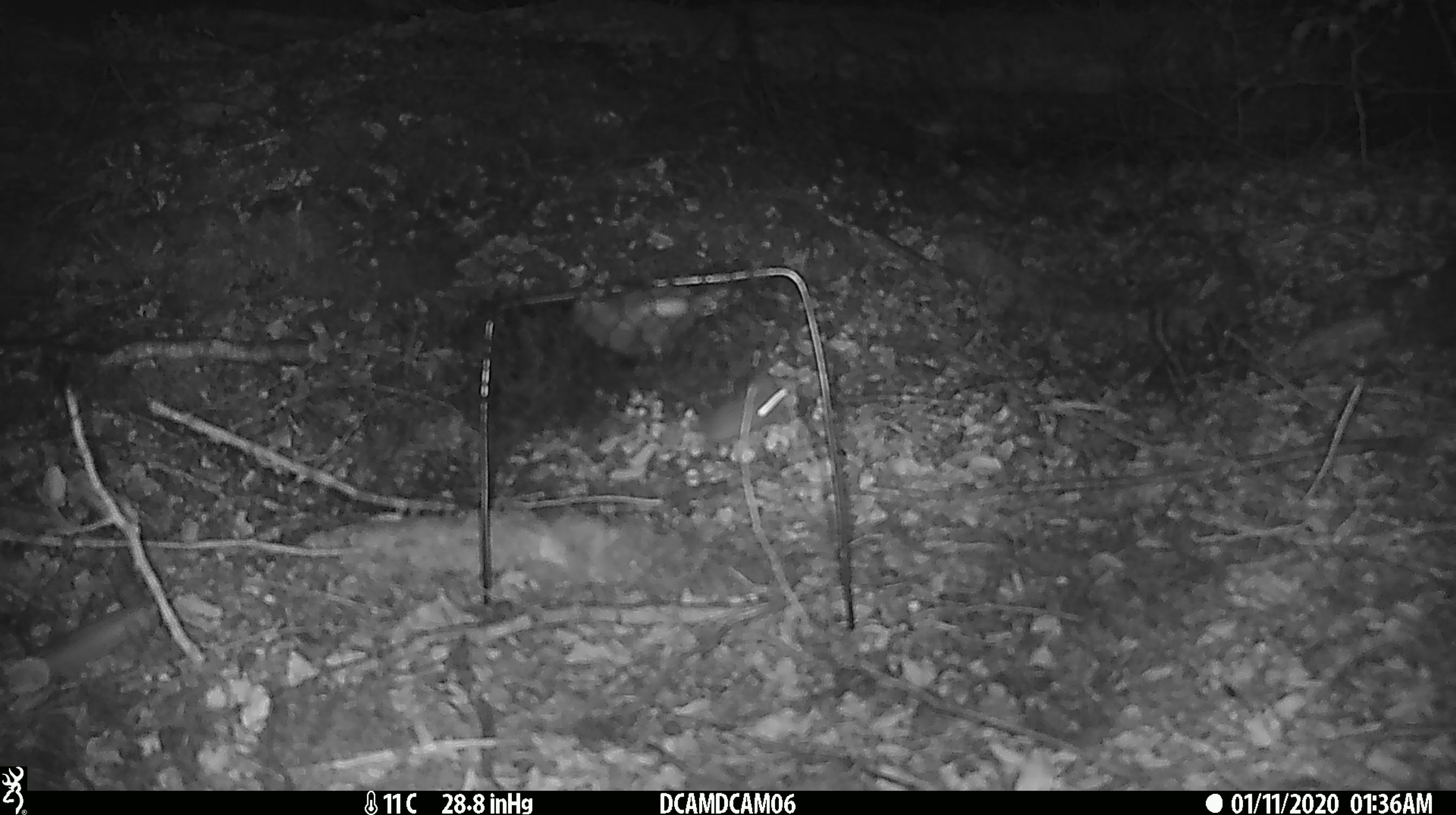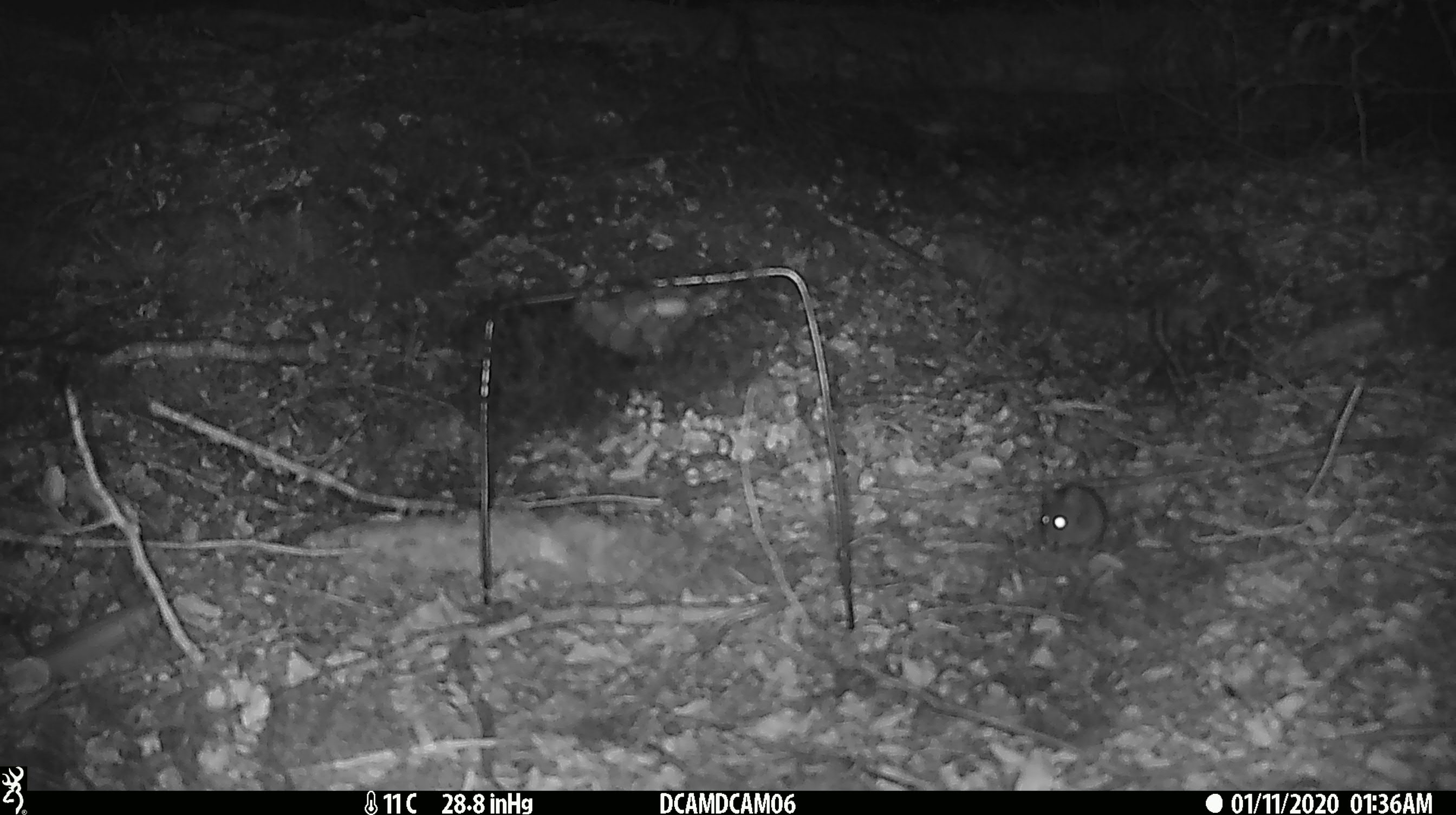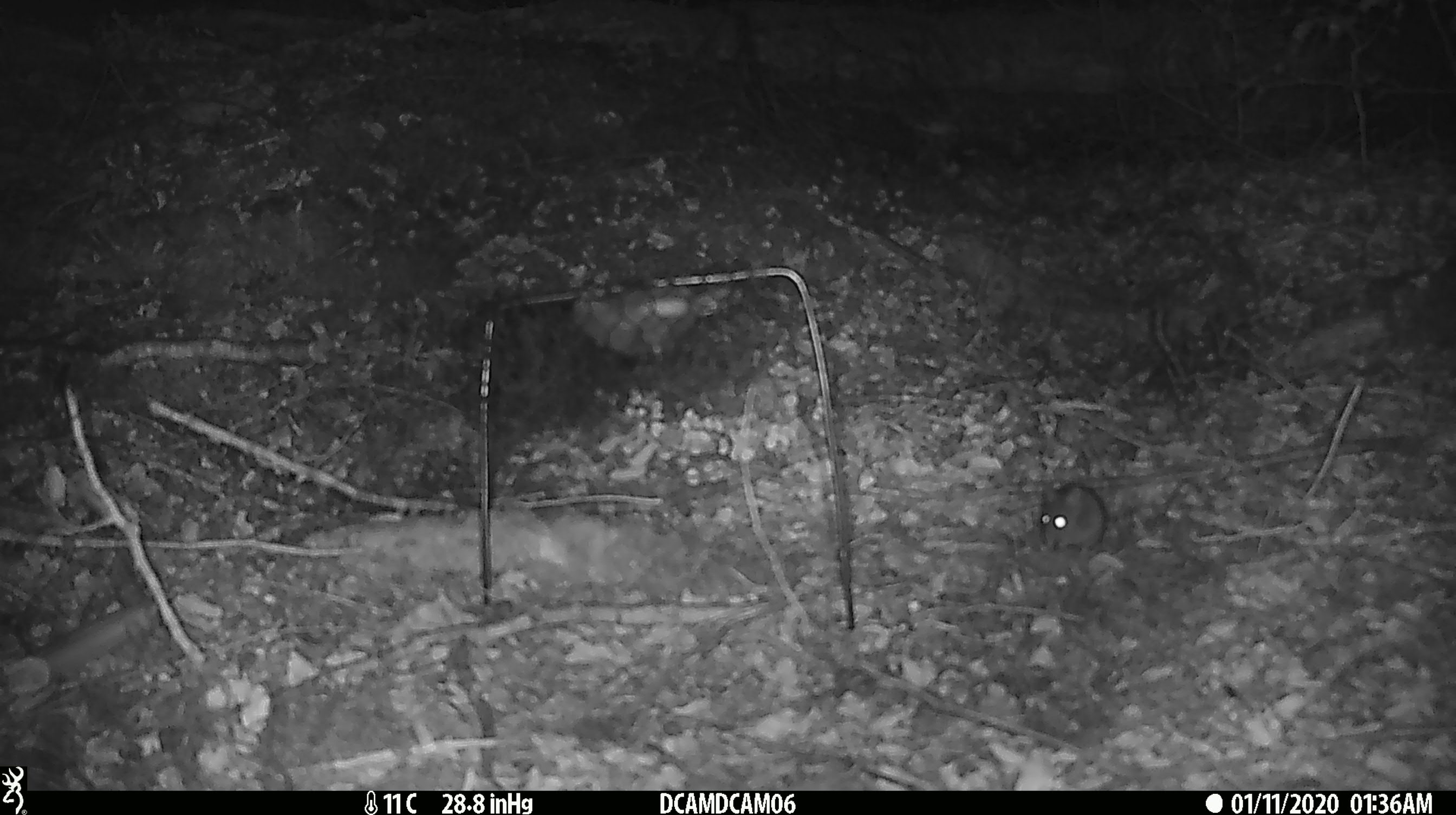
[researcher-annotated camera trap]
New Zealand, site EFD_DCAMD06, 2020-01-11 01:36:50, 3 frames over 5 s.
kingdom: Animalia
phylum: Chordata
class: Mammalia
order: Rodentia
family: Muridae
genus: Mus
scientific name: Mus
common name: mouse